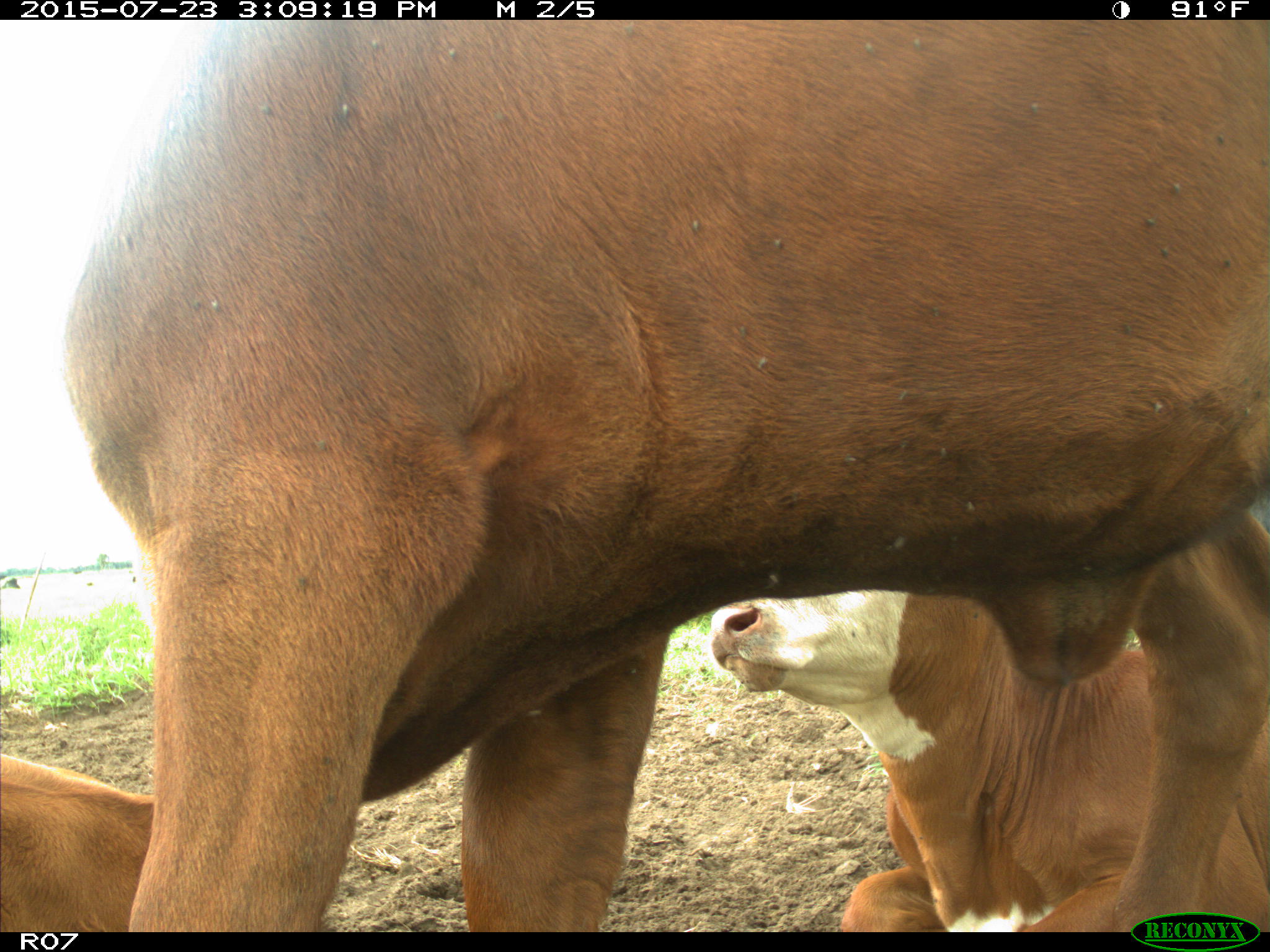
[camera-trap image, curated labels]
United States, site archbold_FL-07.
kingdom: Animalia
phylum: Chordata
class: Mammalia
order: Artiodactyla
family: Bovidae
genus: Bos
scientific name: Bos taurus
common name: domestic cow